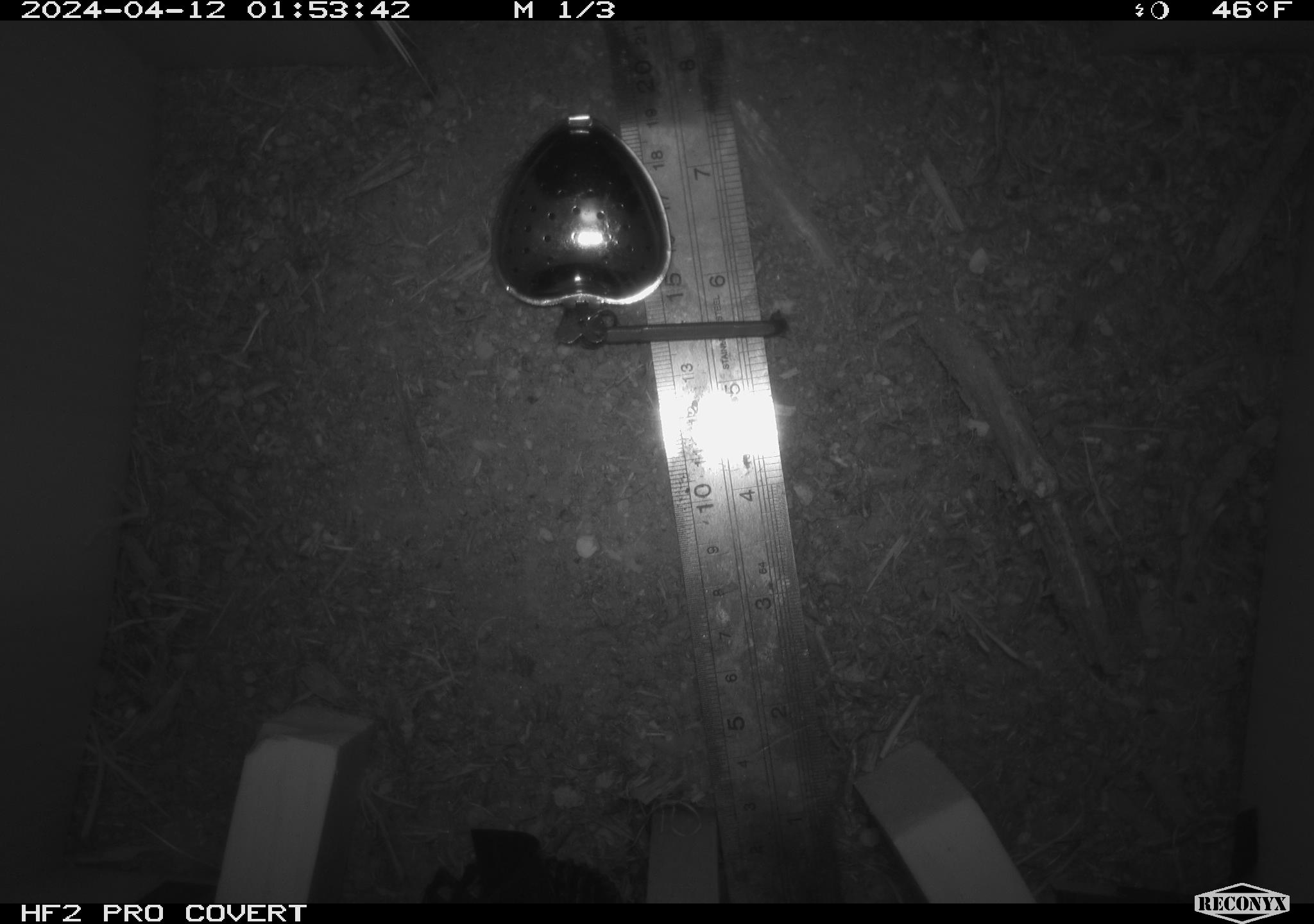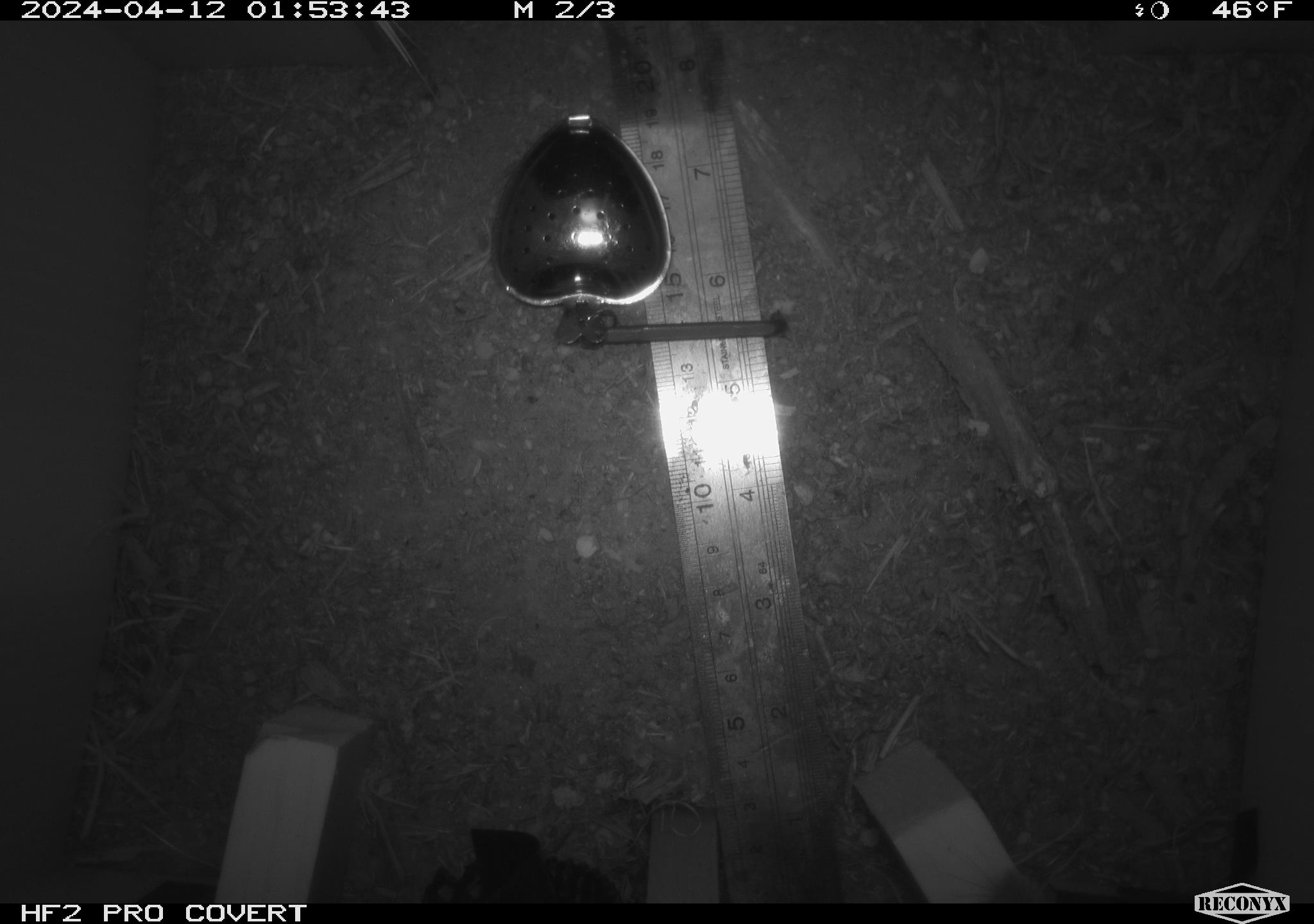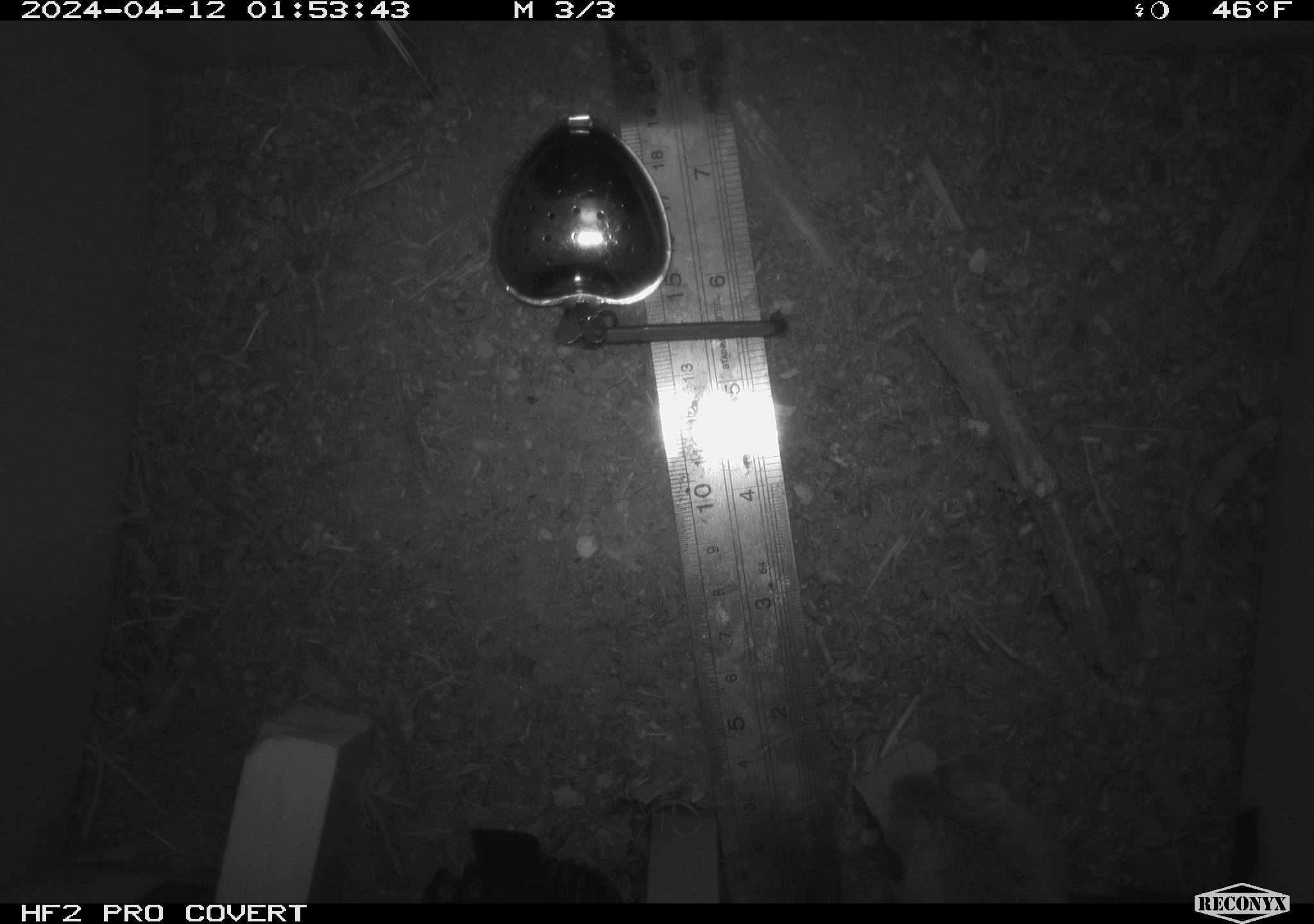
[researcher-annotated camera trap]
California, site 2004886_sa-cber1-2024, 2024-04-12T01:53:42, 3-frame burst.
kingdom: Animalia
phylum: Chordata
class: Mammalia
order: Rodentia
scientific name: Rodentia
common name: mouse species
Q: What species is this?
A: Mouse species (Rodentia).